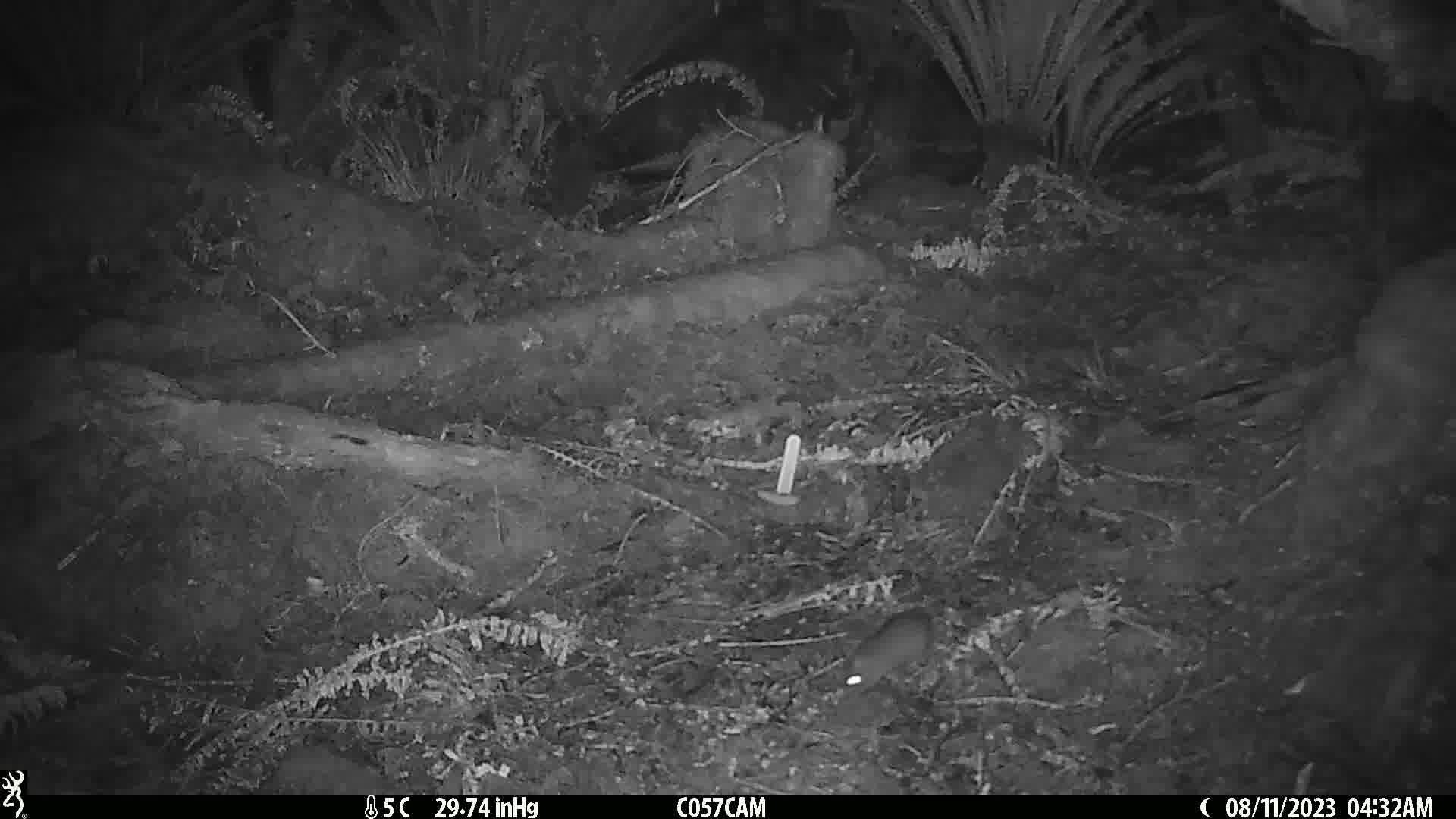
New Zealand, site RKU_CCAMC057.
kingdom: Animalia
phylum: Chordata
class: Mammalia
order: Rodentia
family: Muridae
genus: Rattus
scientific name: Rattus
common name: rat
Rat (Rattus).